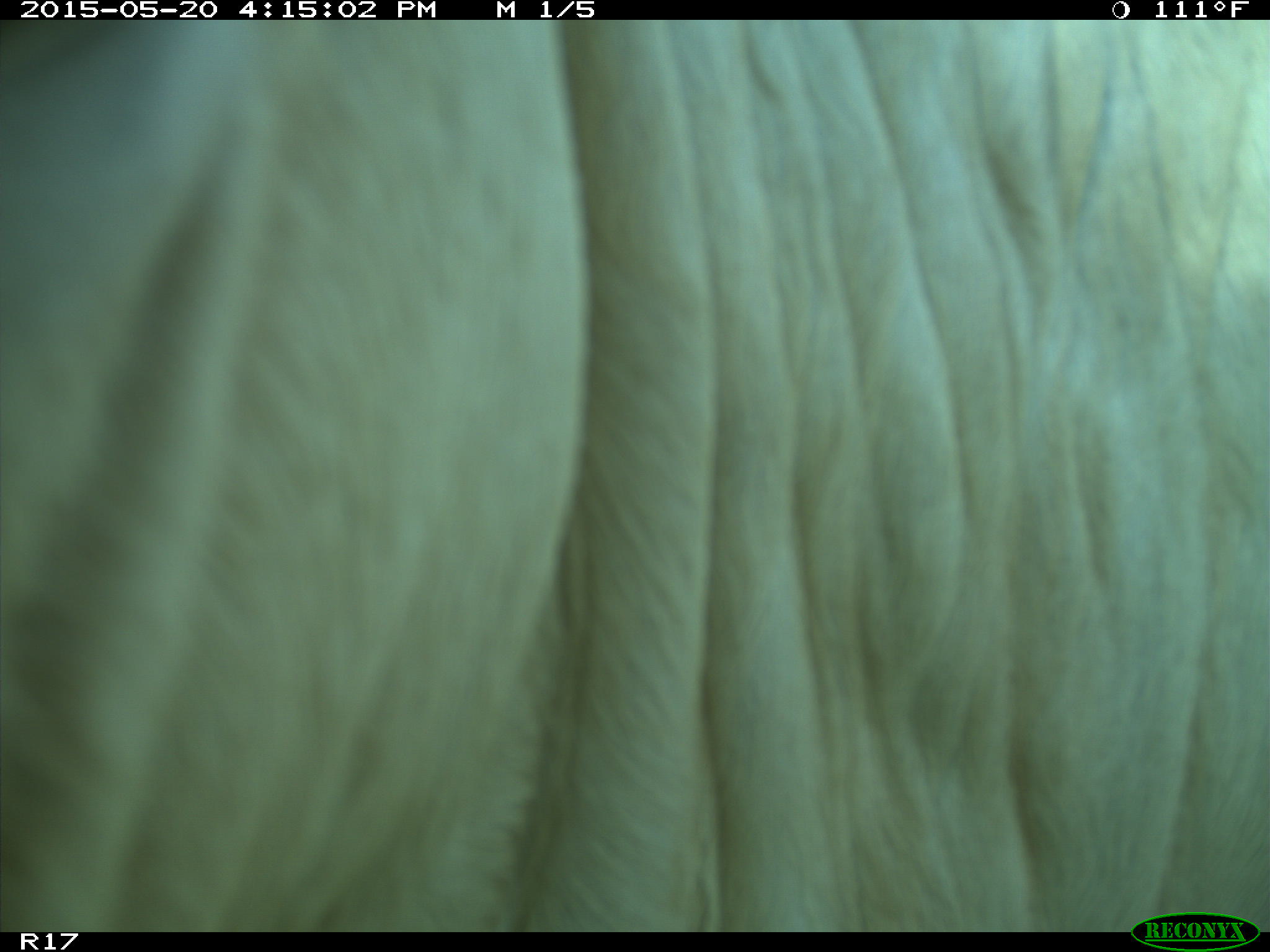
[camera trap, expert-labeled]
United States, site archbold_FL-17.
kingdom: Animalia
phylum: Chordata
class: Mammalia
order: Artiodactyla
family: Bovidae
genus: Bos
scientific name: Bos taurus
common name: domestic cow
Bos taurus (domestic cow).